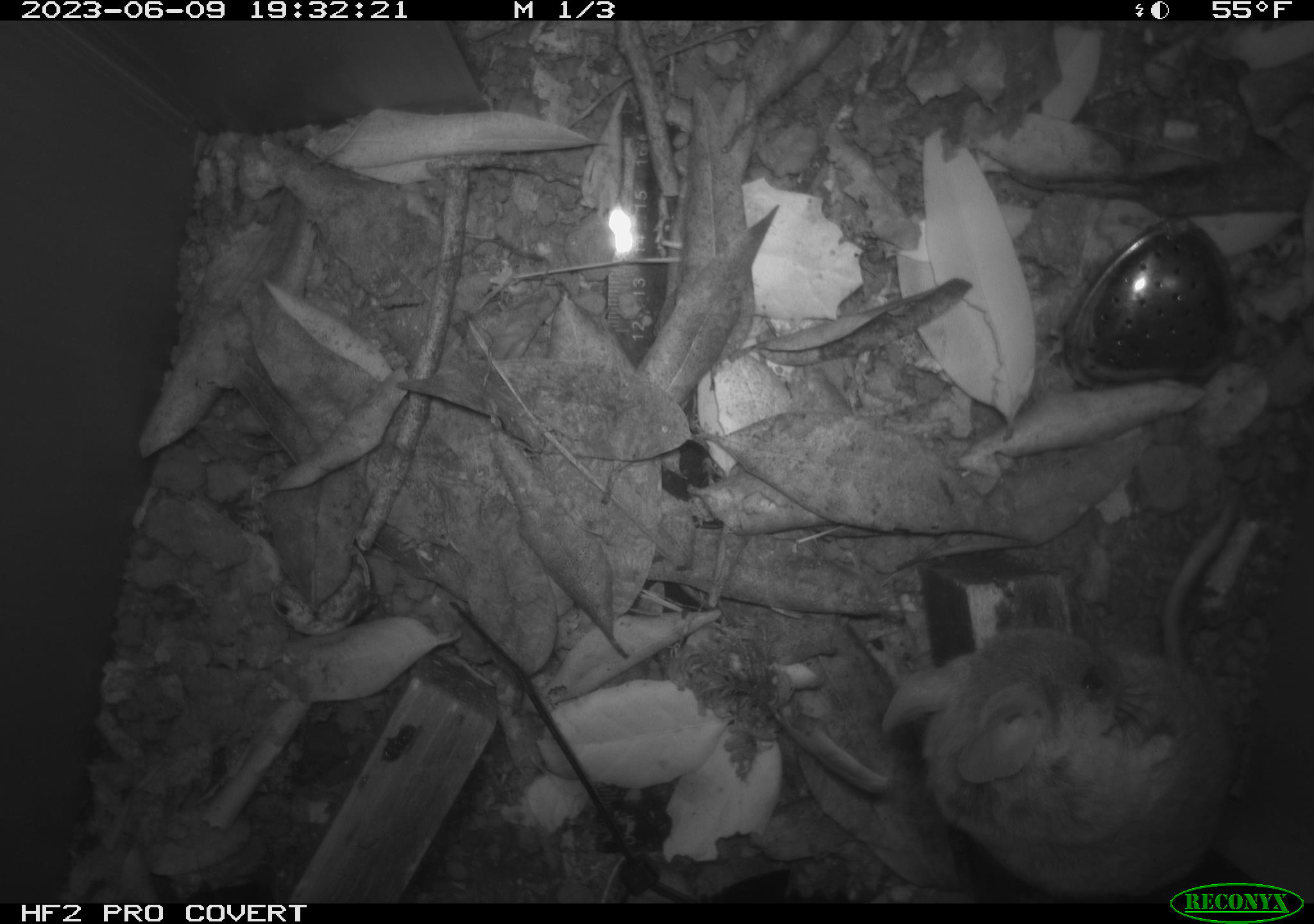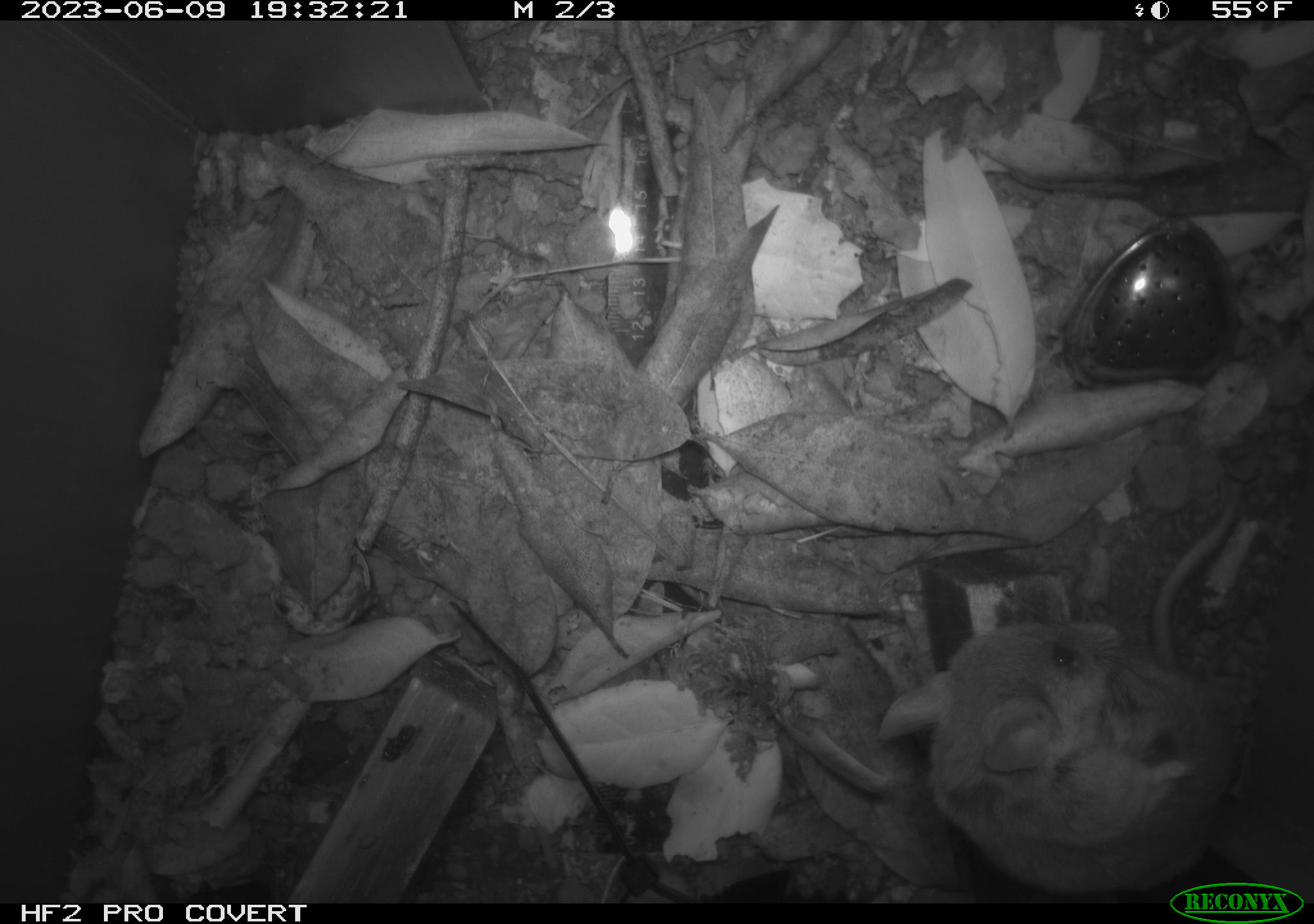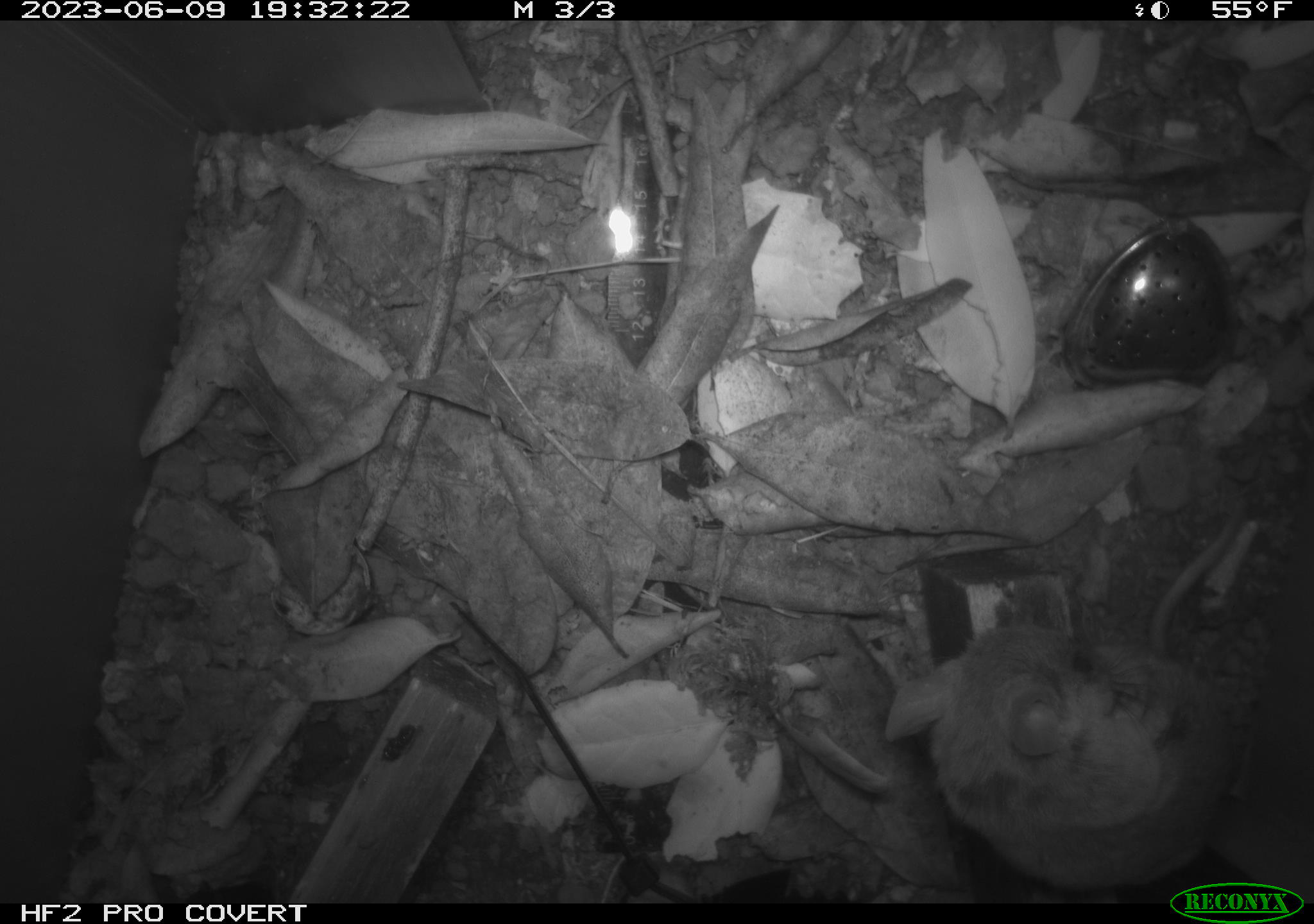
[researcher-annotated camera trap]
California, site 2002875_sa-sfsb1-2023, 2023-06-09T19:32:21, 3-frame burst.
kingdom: Animalia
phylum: Chordata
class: Mammalia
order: Rodentia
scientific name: Rodentia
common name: mouse species